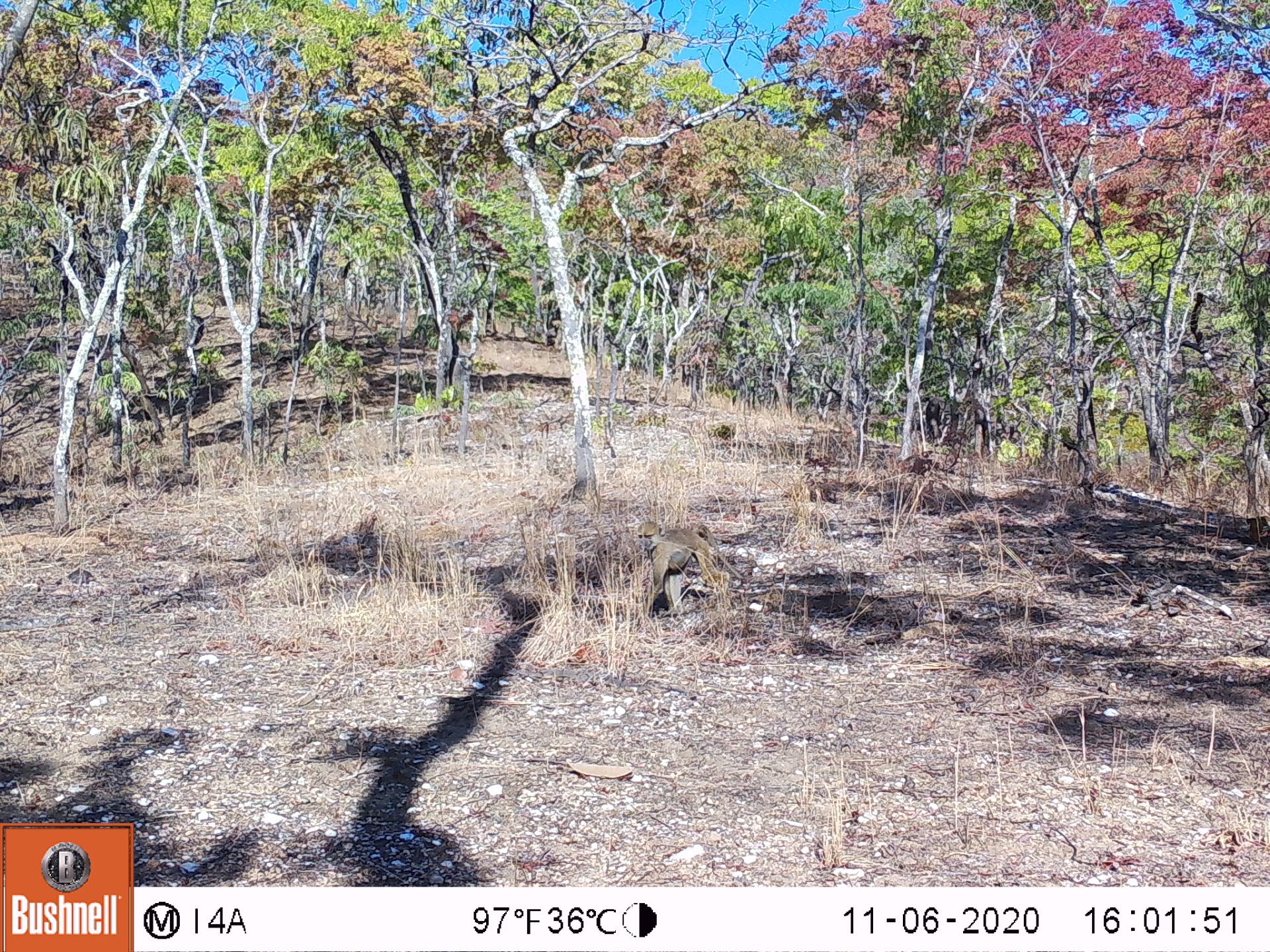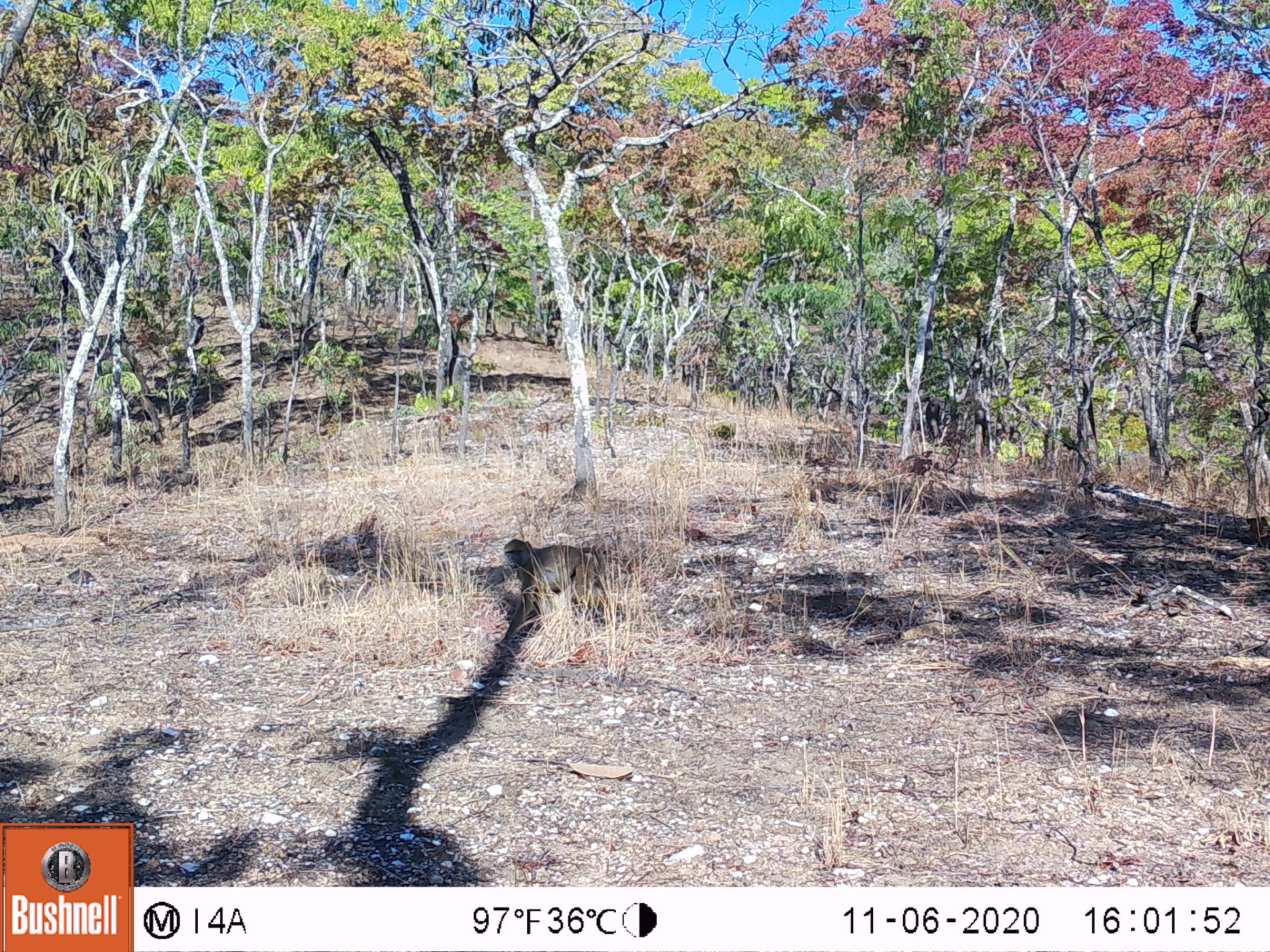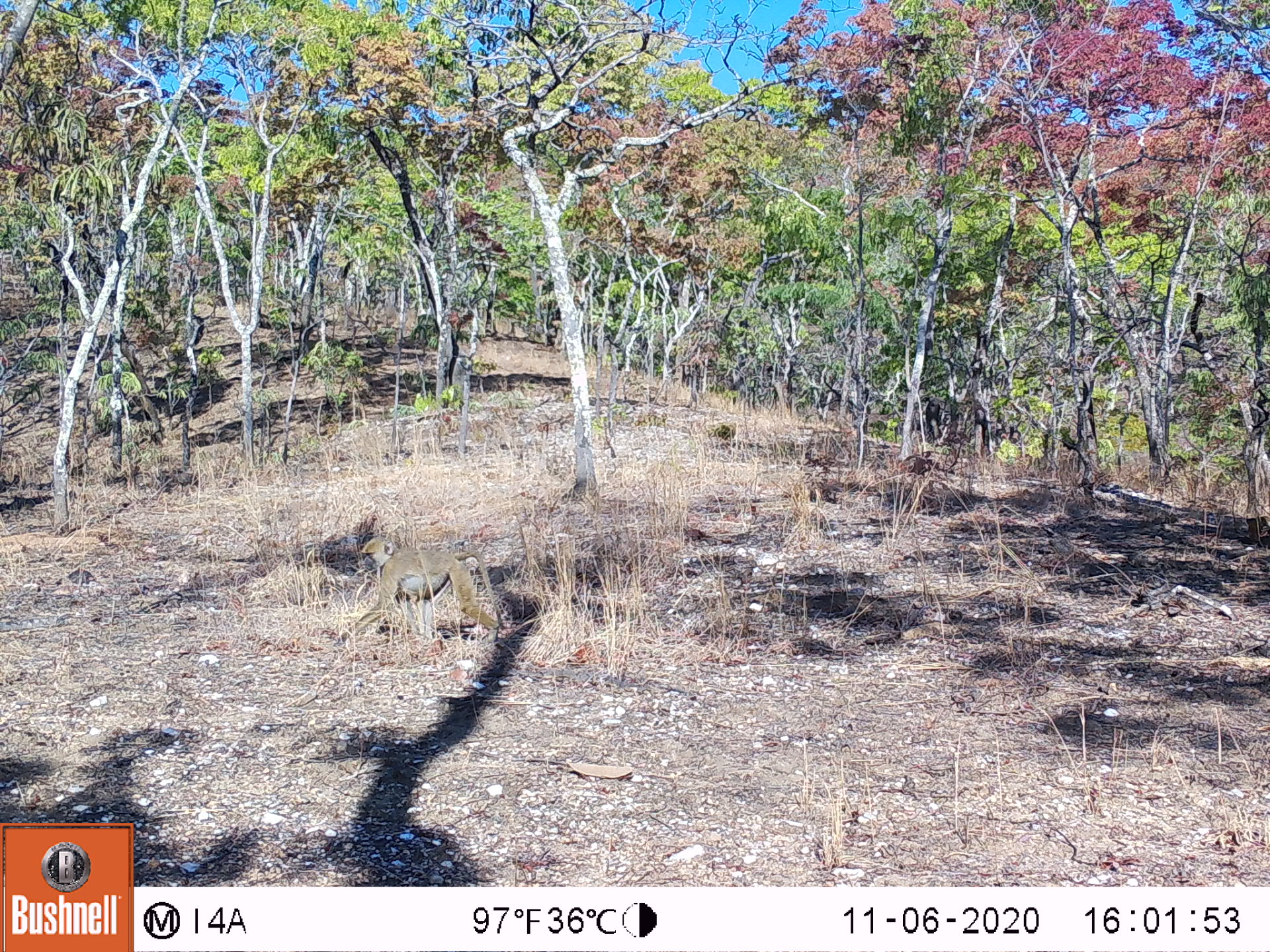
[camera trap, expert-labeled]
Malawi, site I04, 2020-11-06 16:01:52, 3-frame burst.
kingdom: Animalia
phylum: Chordata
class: Mammalia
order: Primates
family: Cercopithecidae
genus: Papio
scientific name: Papio cynocephalus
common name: yellow baboon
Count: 1.